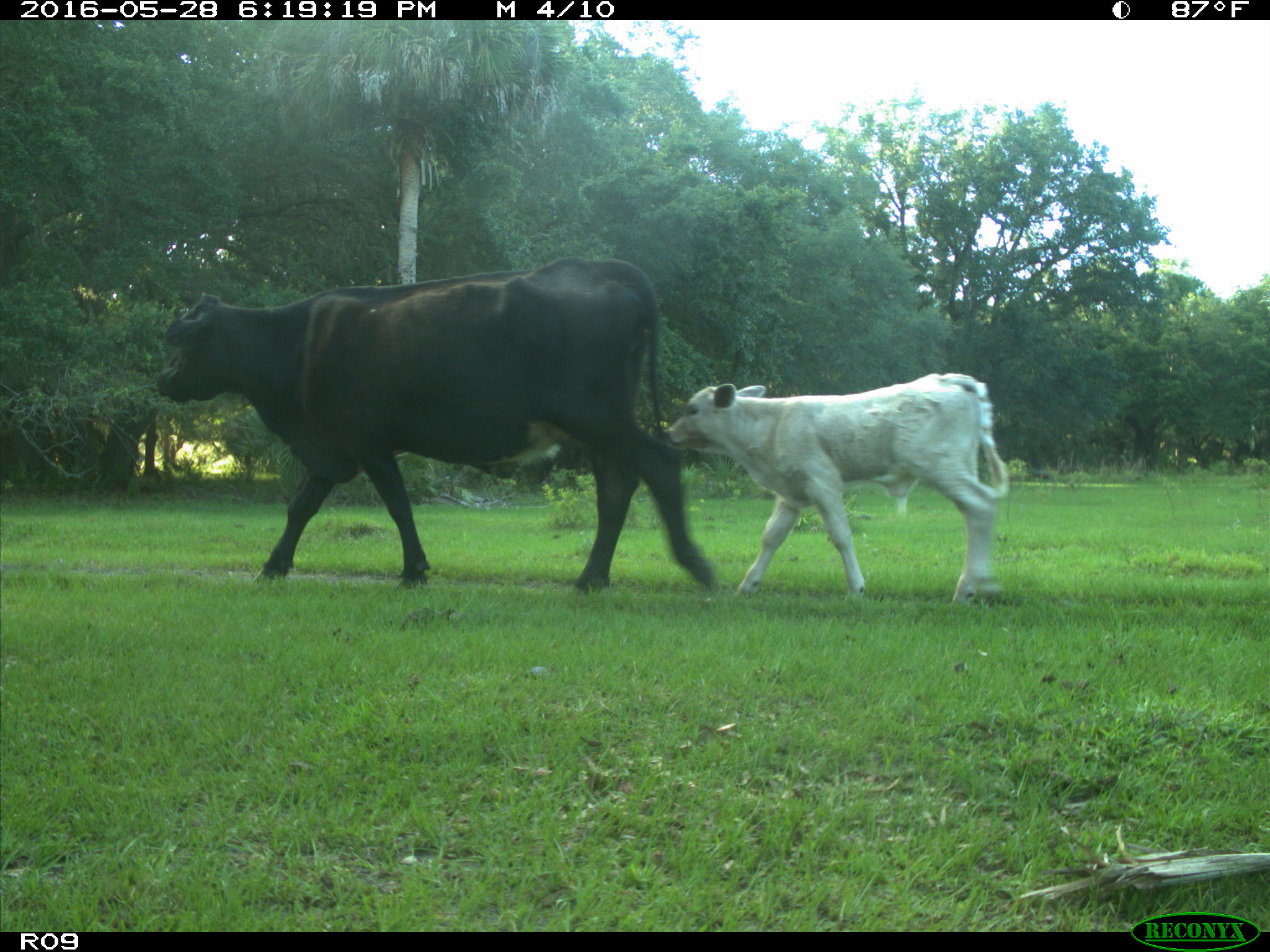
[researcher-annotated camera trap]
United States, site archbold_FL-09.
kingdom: Animalia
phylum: Chordata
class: Mammalia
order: Artiodactyla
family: Bovidae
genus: Bos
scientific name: Bos taurus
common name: domestic cow